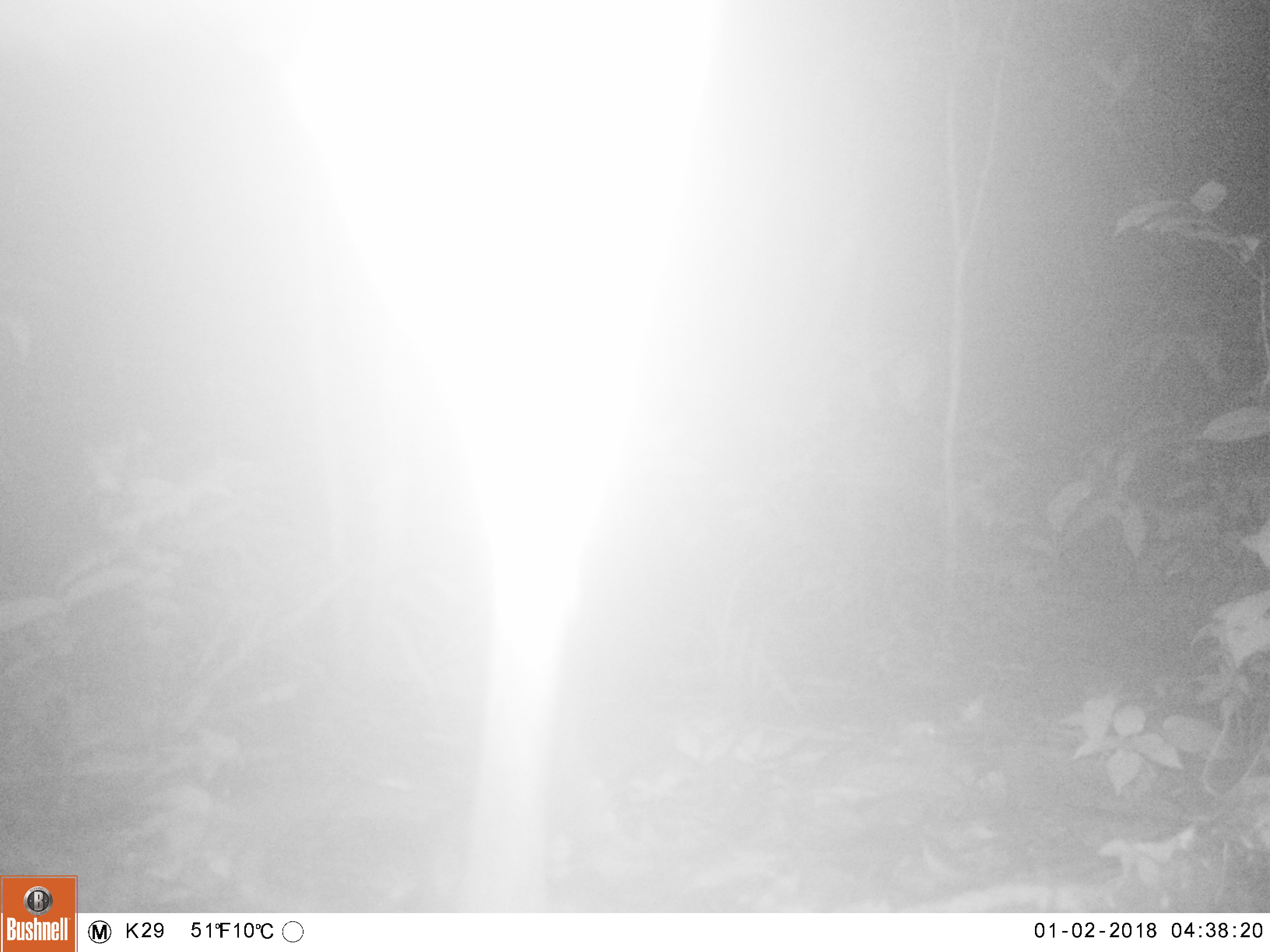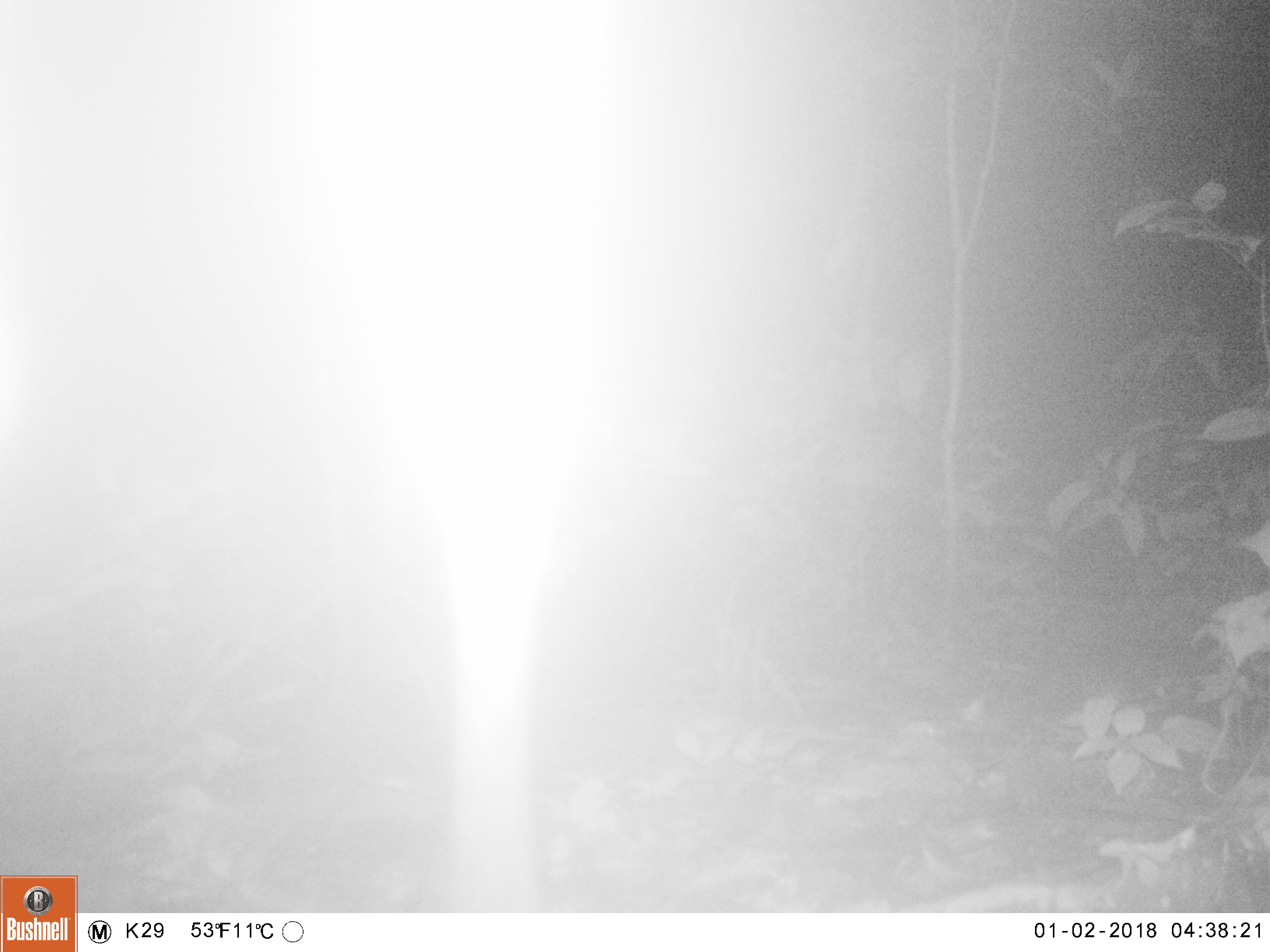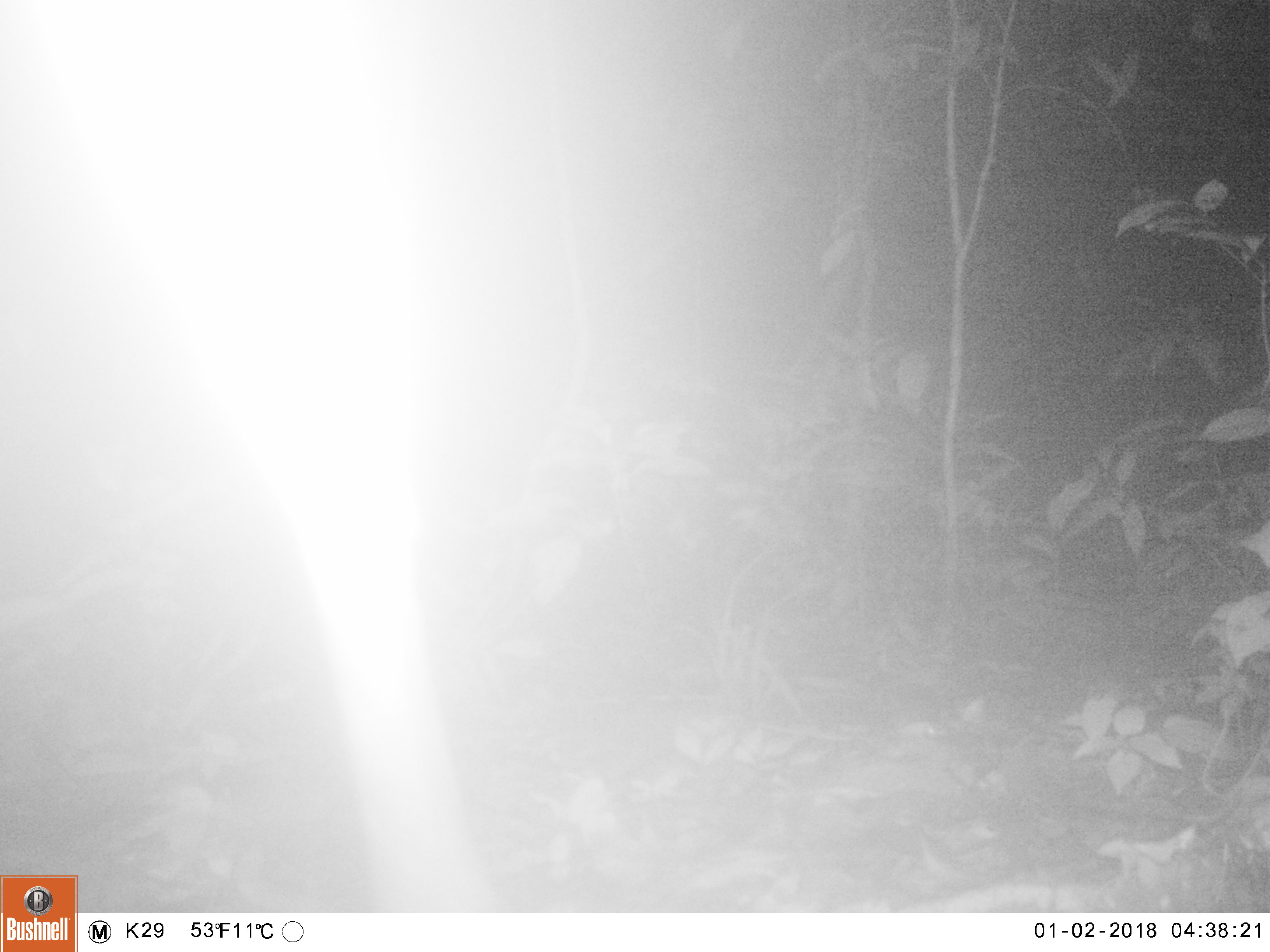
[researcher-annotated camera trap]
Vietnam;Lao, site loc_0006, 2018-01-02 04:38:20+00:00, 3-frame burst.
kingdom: Animalia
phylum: Chordata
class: Mammalia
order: Artiodactyla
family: Cervidae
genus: Rusa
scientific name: Rusa unicolor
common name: sambar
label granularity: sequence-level